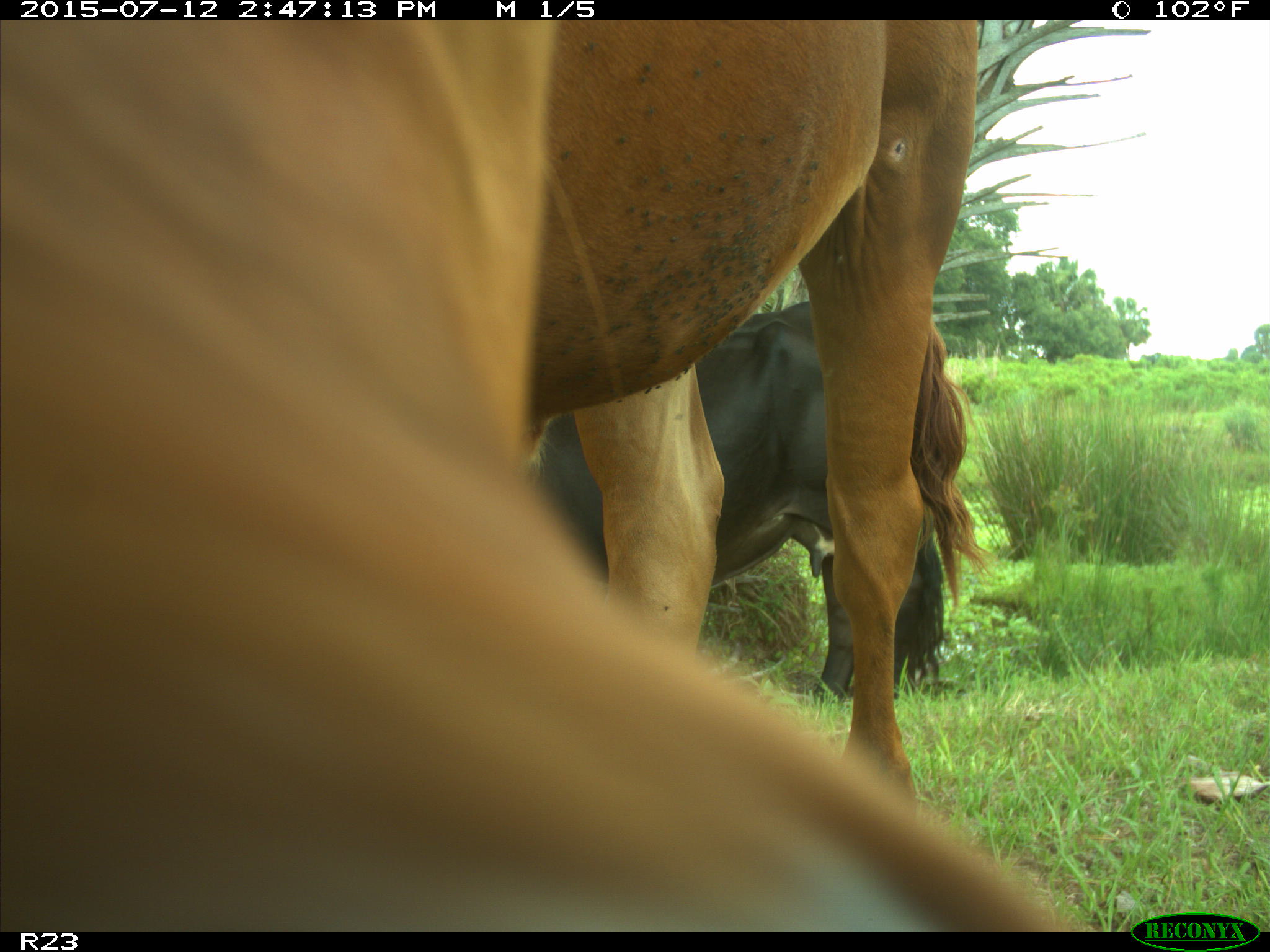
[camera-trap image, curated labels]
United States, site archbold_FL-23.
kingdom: Animalia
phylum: Chordata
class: Mammalia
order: Artiodactyla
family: Bovidae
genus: Bos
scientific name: Bos taurus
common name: domestic cow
Bos taurus (domestic cow).